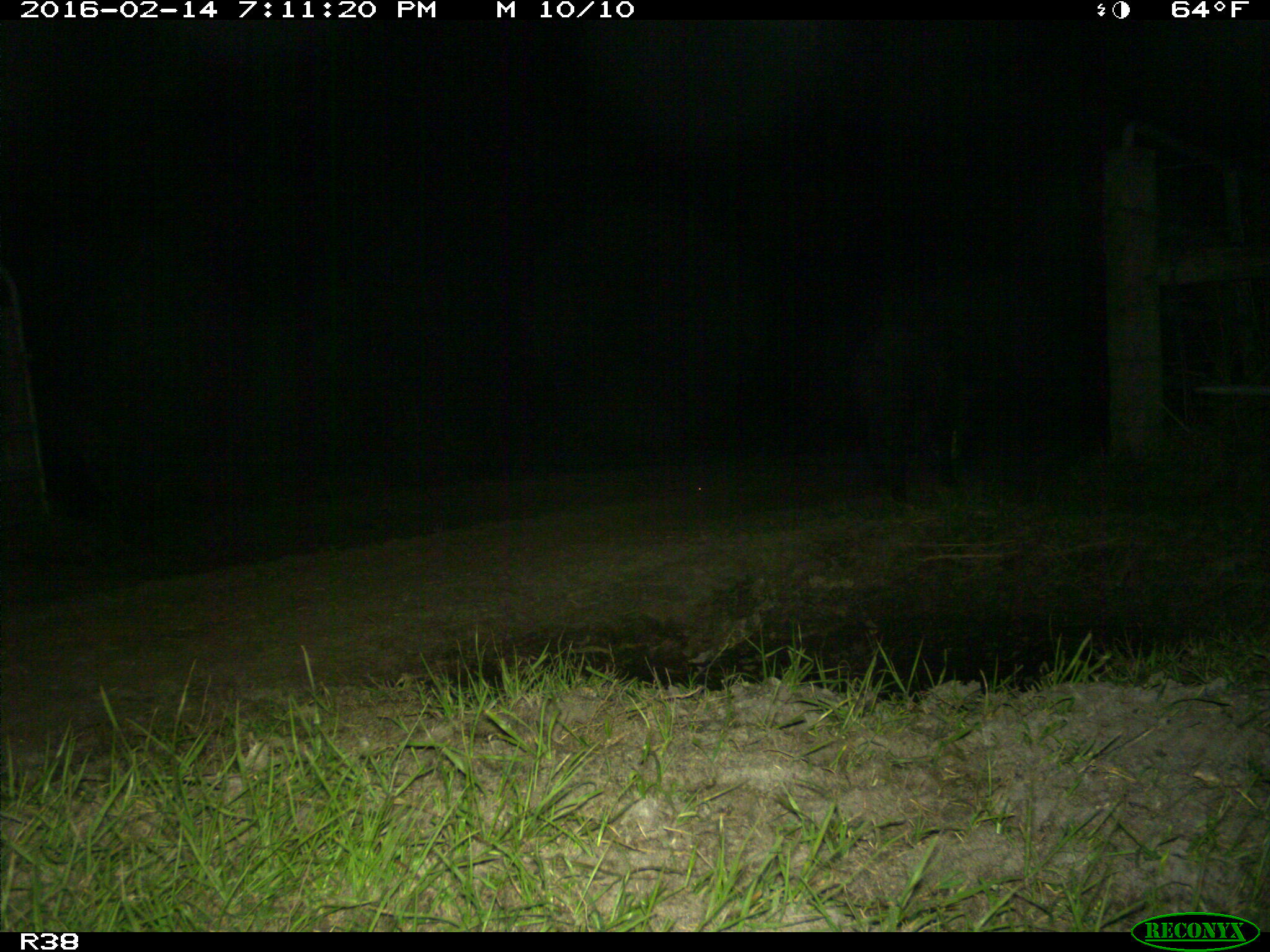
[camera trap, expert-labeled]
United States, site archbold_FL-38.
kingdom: Animalia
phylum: Chordata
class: Mammalia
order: Artiodactyla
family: Suidae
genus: Sus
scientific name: Sus scrofa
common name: wild boar